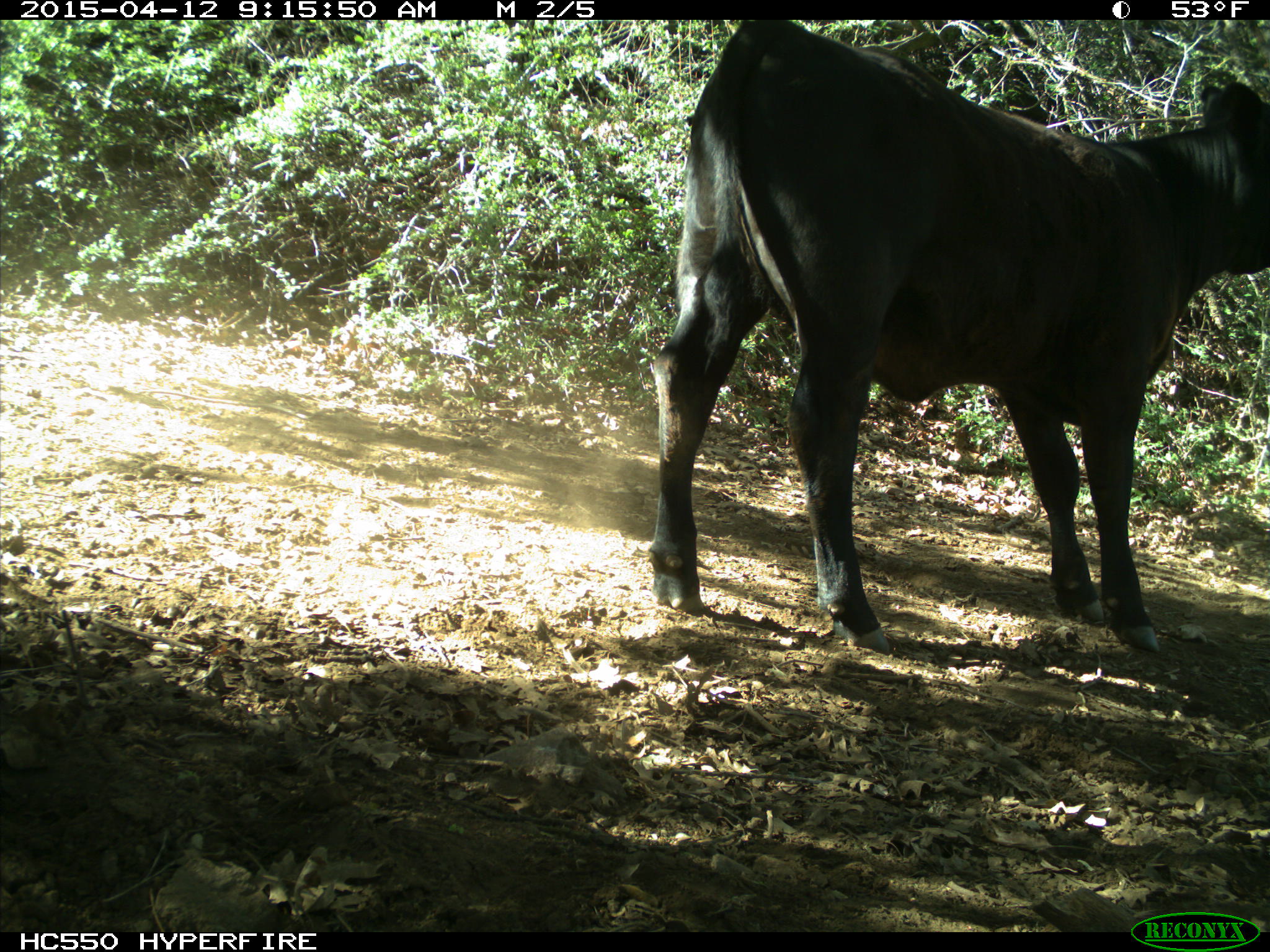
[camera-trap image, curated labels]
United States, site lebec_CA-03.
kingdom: Animalia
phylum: Chordata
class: Mammalia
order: Artiodactyla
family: Bovidae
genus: Bos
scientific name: Bos taurus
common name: domestic cow